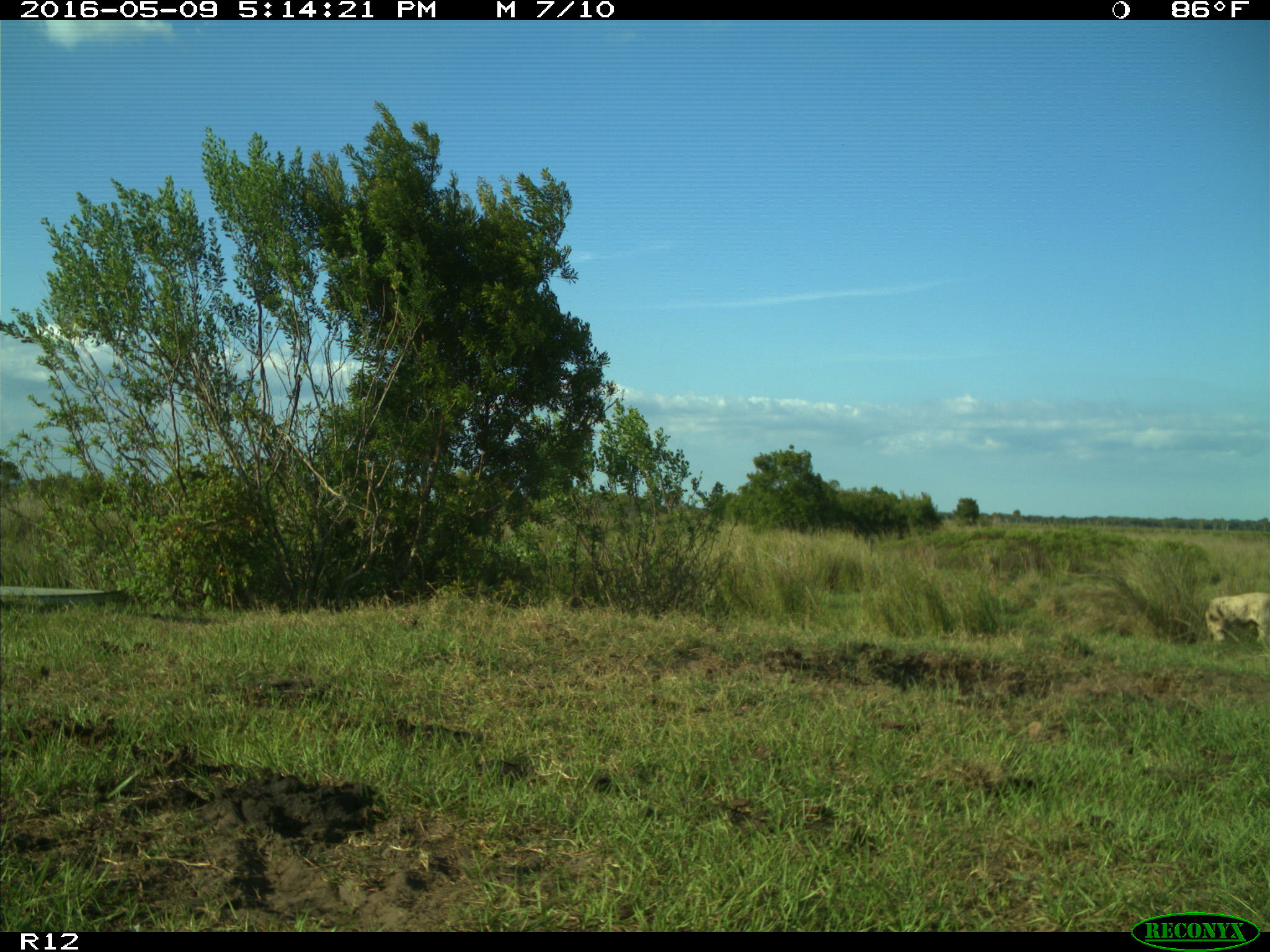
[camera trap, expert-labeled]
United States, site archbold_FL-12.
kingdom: Animalia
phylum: Chordata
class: Mammalia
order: Artiodactyla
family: Bovidae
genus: Bos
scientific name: Bos taurus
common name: domestic cow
Bos taurus (domestic cow).